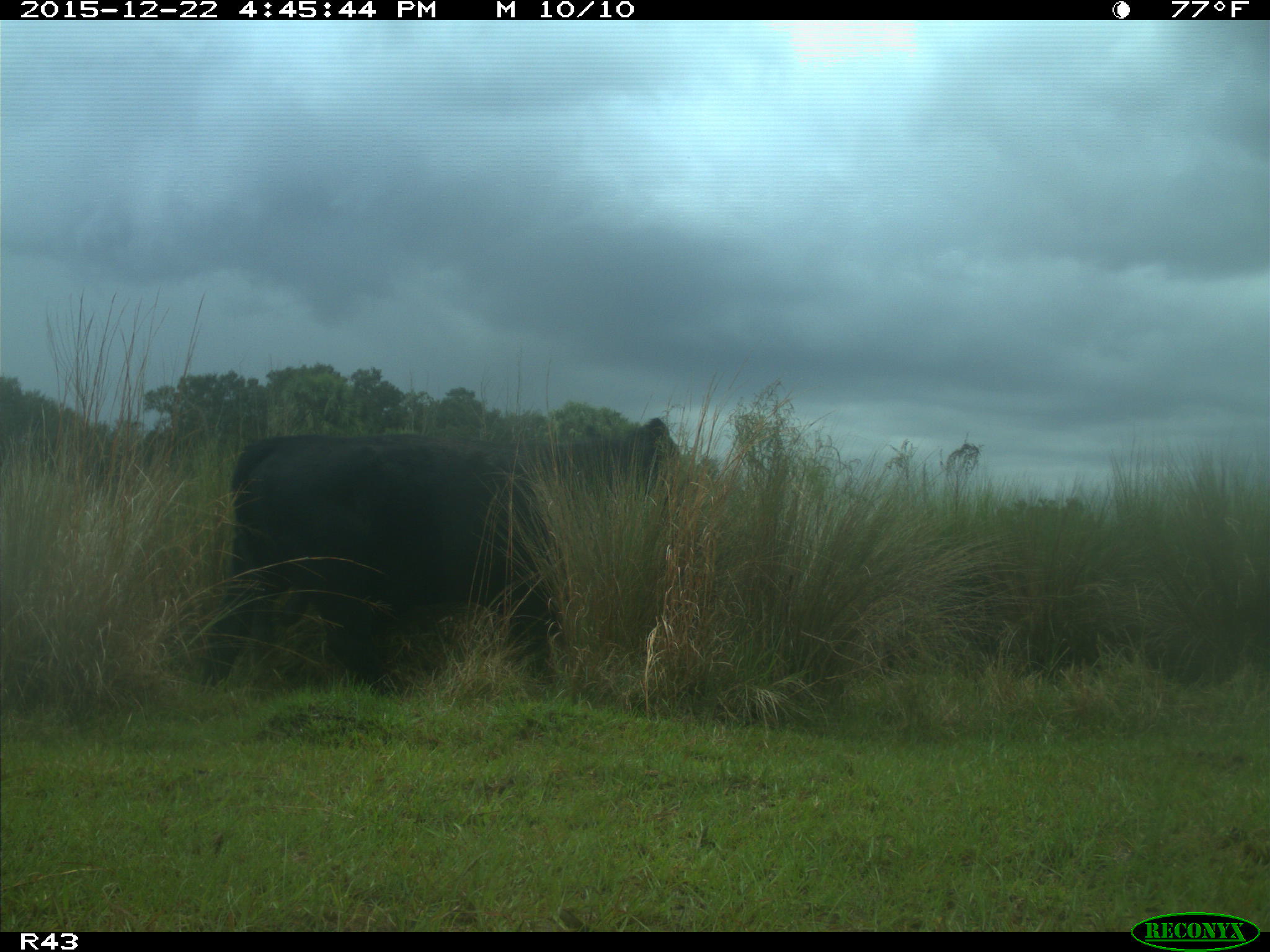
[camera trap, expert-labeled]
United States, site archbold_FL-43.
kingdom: Animalia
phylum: Chordata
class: Mammalia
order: Artiodactyla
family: Bovidae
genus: Bos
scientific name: Bos taurus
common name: domestic cow